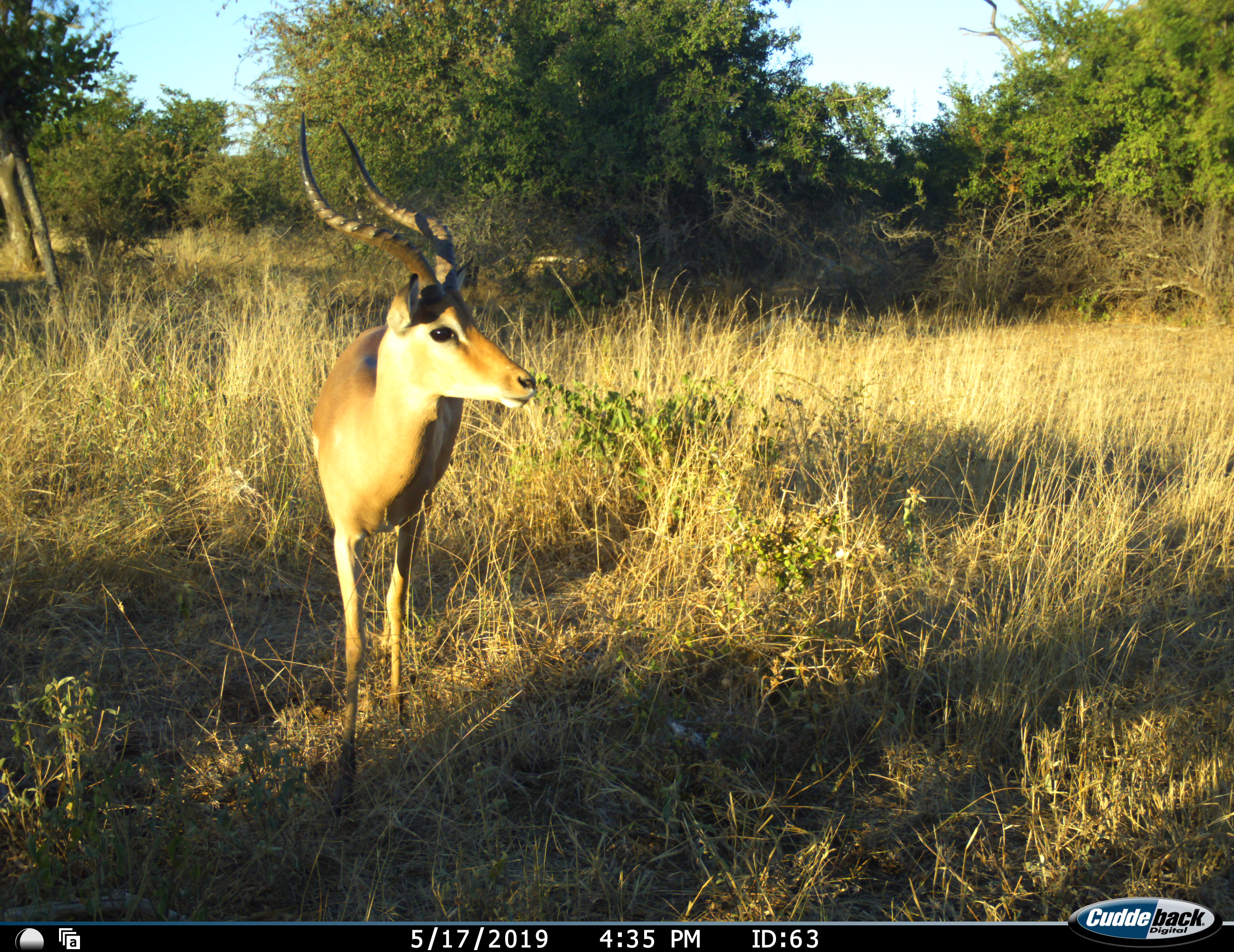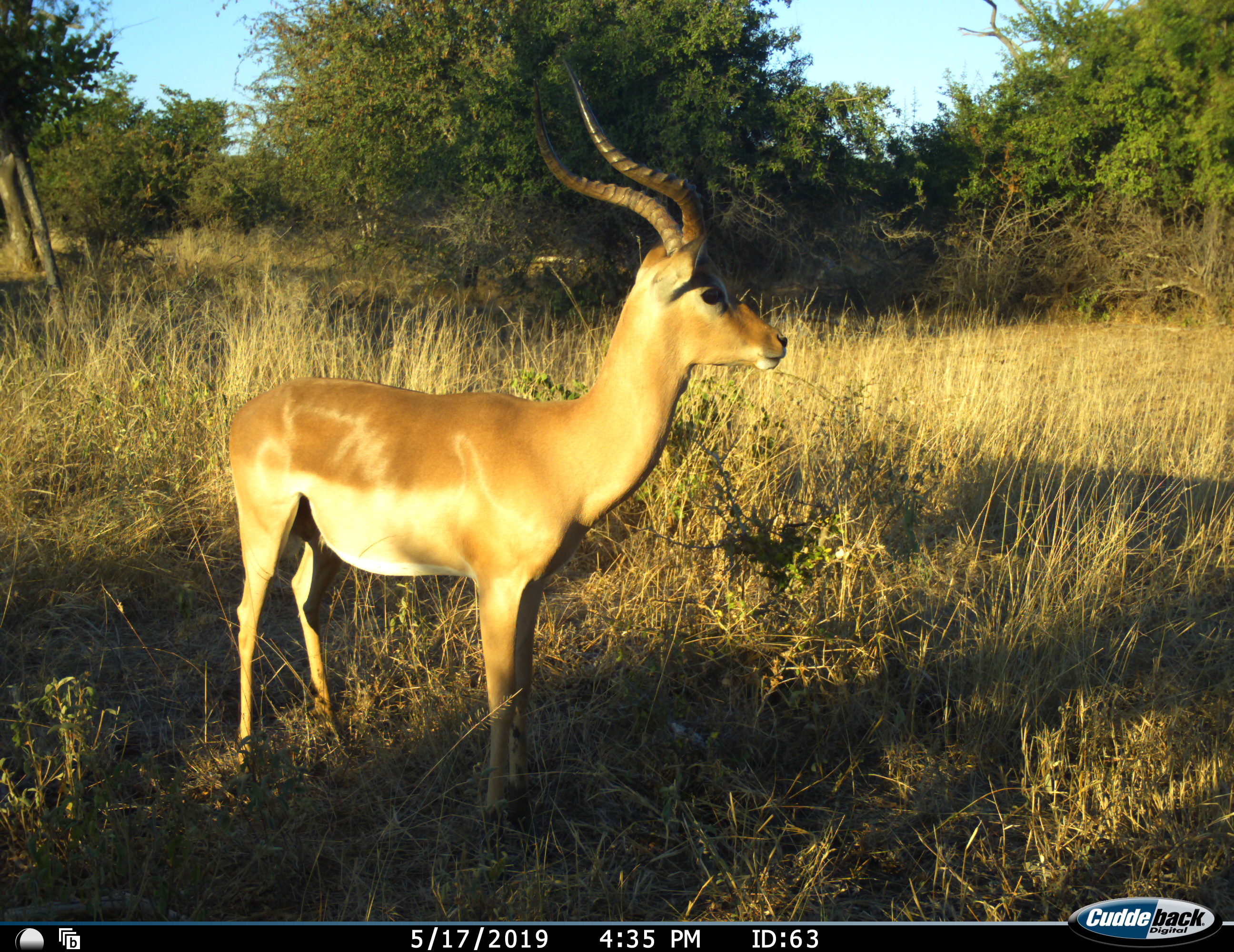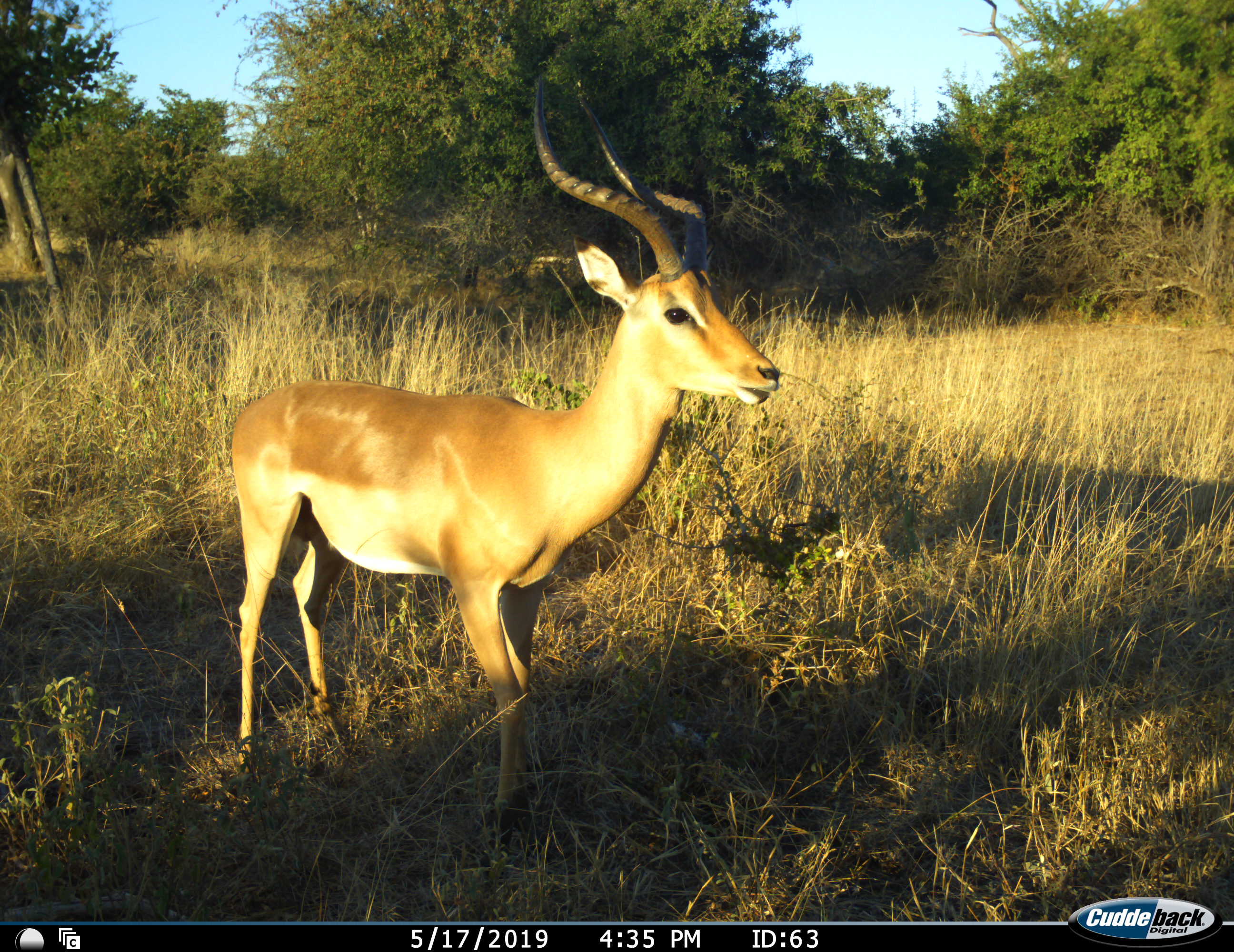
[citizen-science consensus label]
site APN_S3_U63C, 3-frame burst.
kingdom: Animalia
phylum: Chordata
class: Mammalia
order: Artiodactyla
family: Bovidae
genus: Aepyceros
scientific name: Aepyceros melampus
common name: impala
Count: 1.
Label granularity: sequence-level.